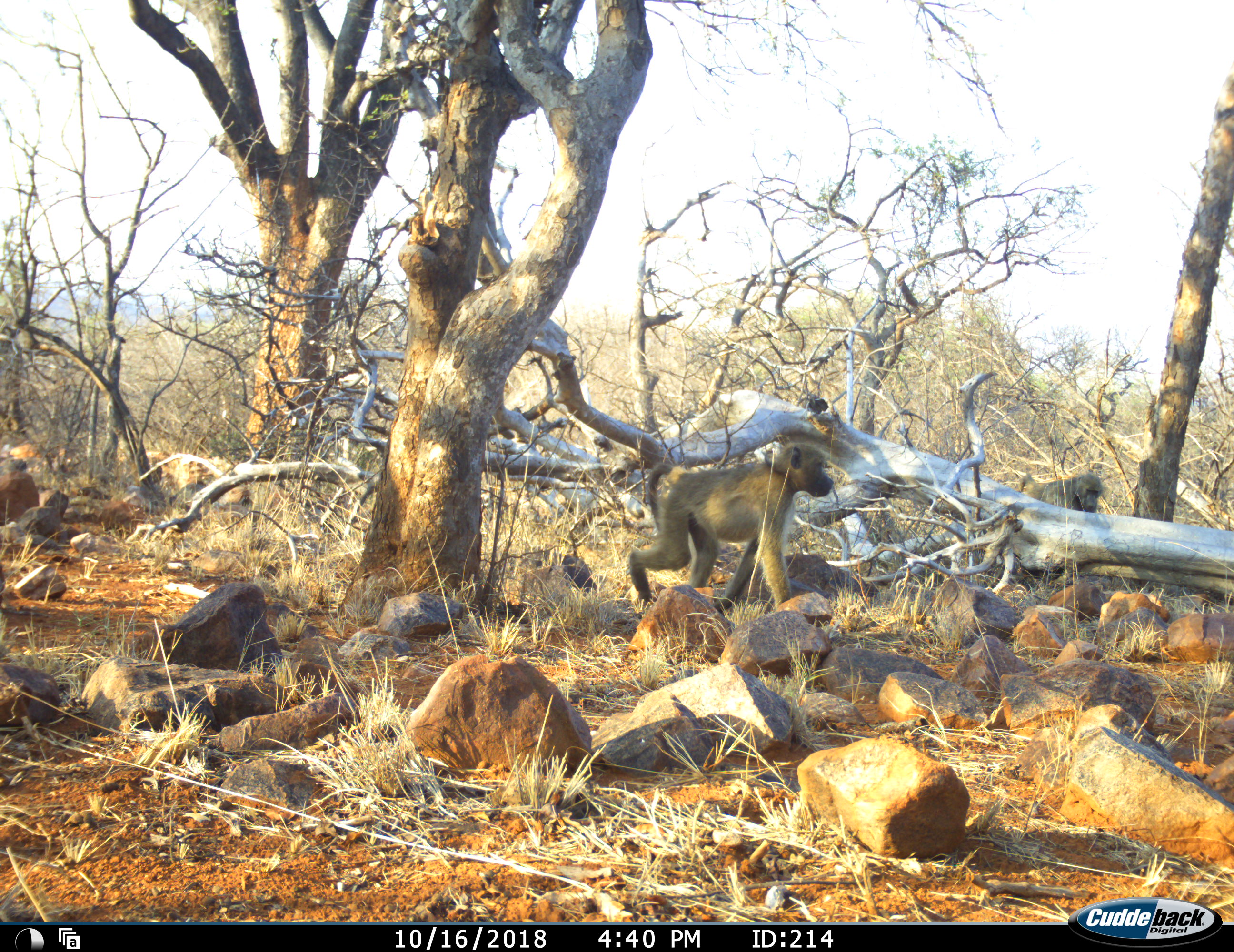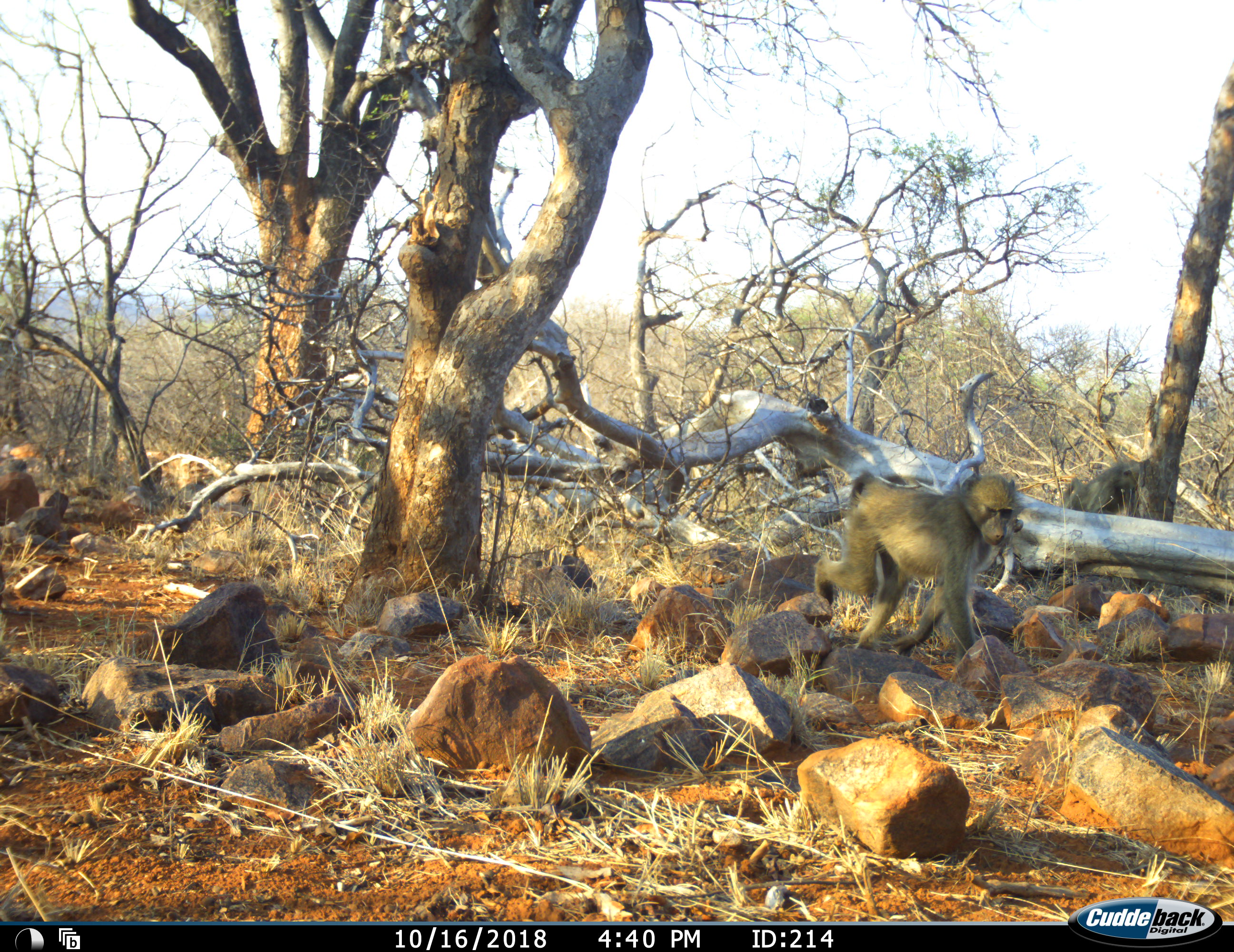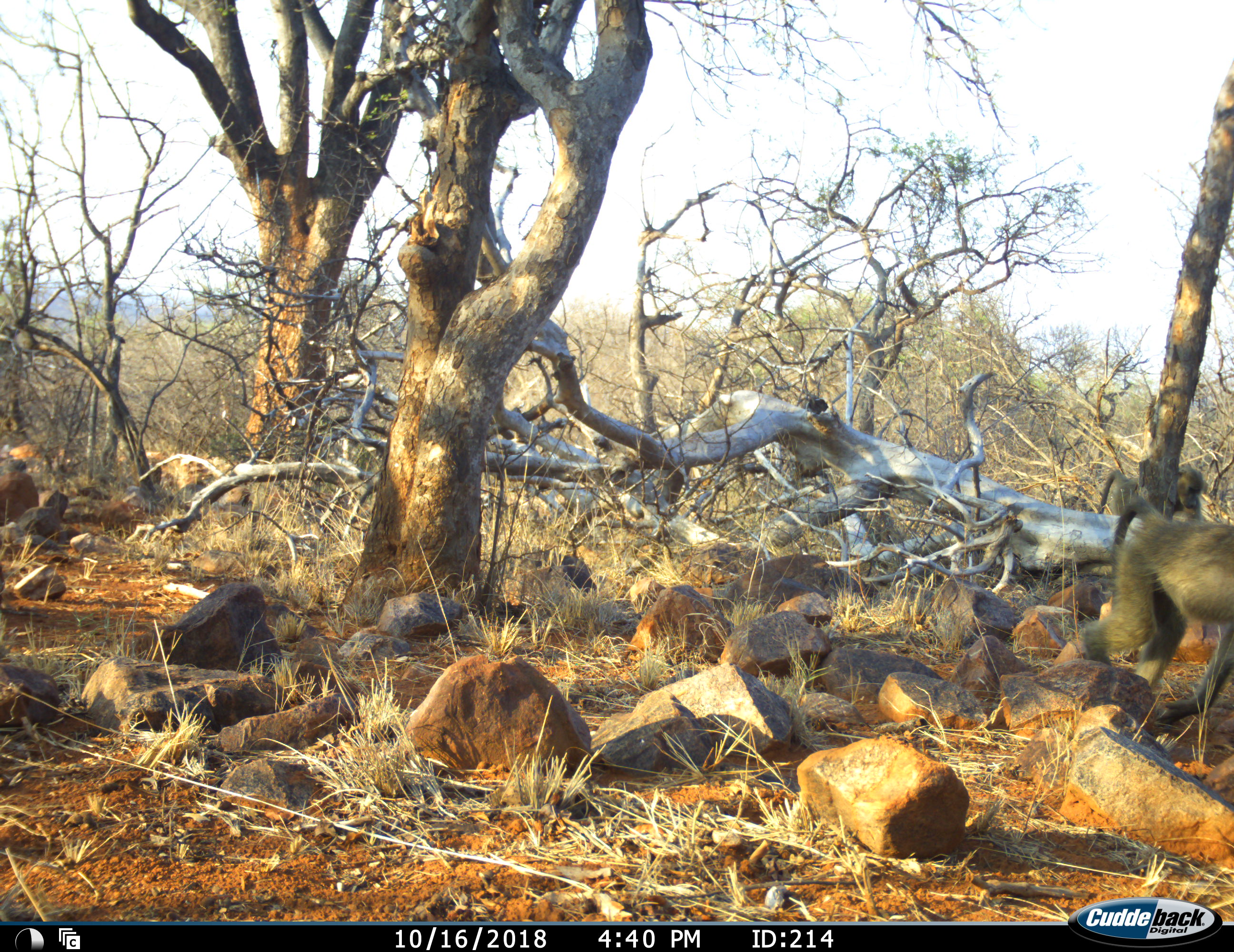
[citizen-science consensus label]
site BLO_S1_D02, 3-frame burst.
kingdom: Animalia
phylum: Chordata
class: Mammalia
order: Primates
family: Cercopithecidae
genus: Papio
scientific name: Papio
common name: baboon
Baboon (Papio), count 2. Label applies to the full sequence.